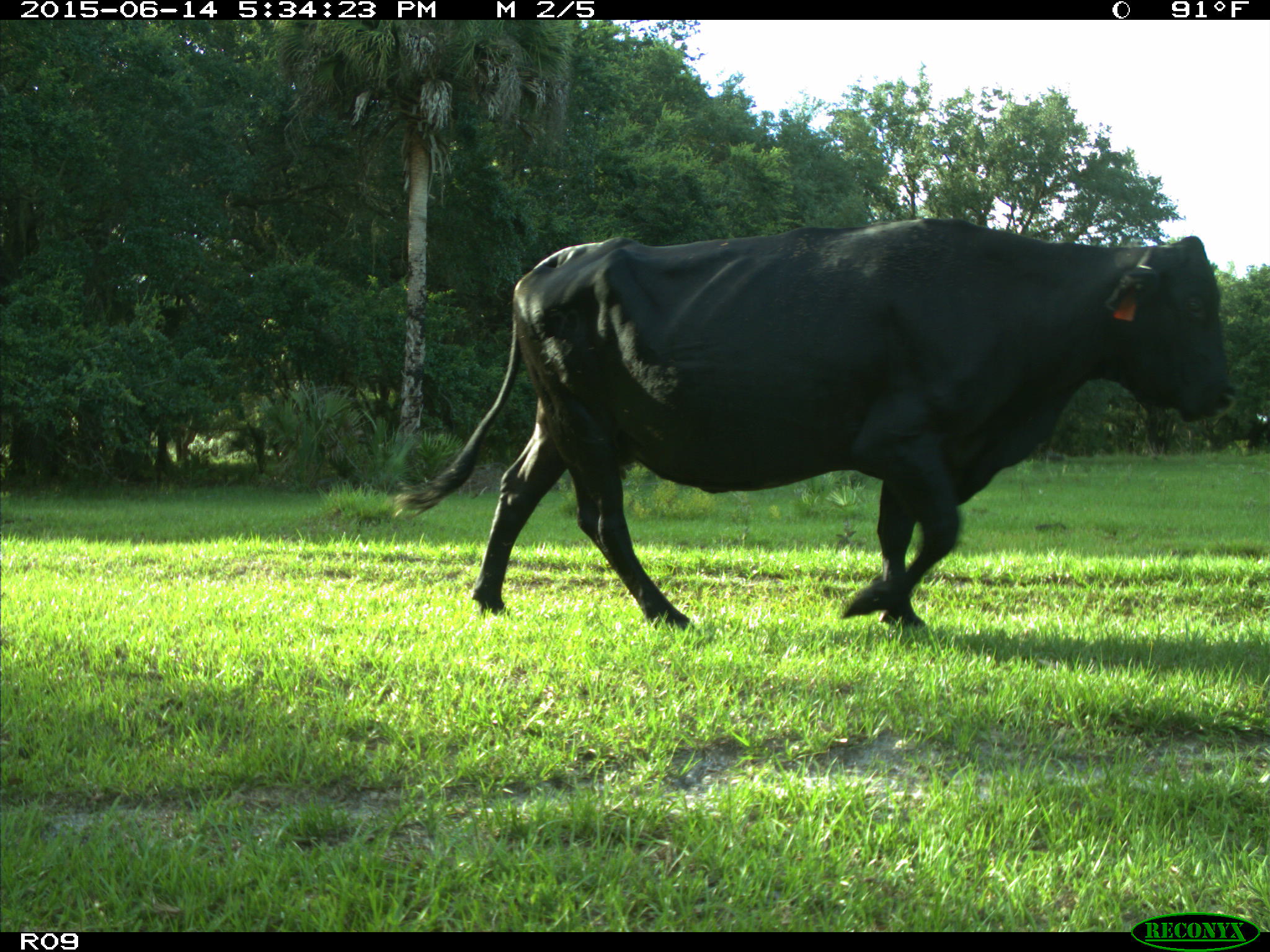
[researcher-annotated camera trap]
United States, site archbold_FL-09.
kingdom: Animalia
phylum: Chordata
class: Mammalia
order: Artiodactyla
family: Bovidae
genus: Bos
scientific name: Bos taurus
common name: domestic cow